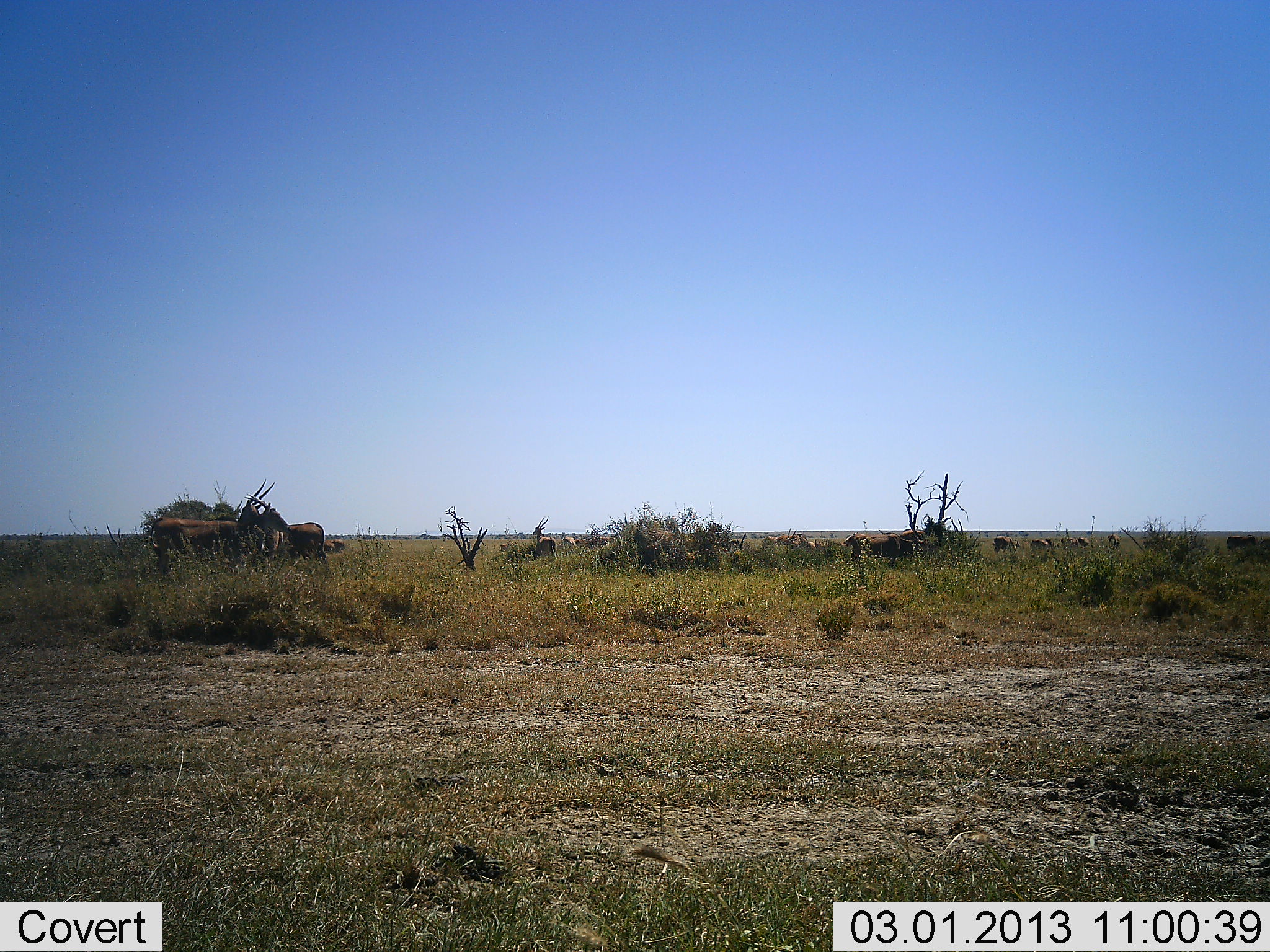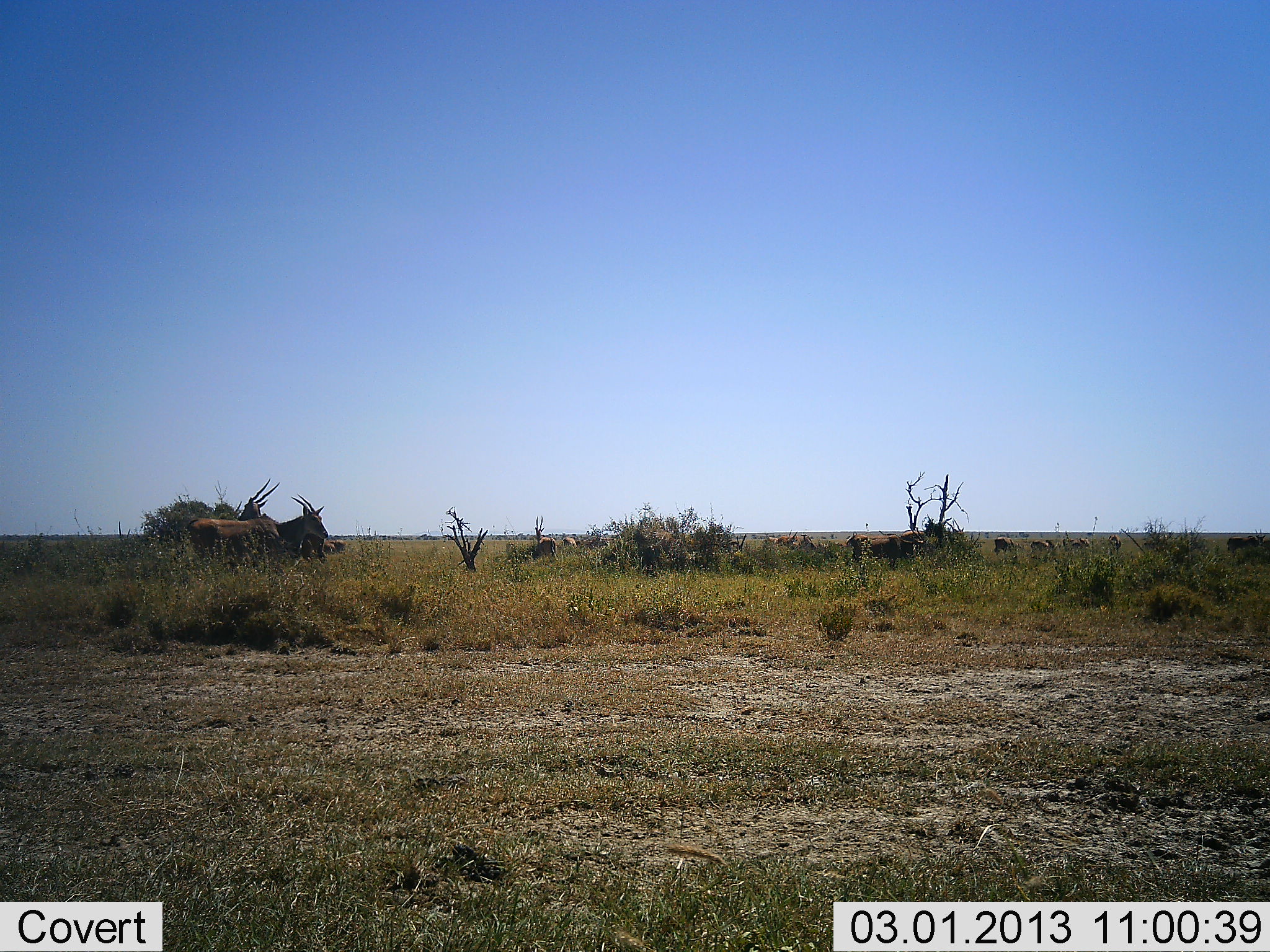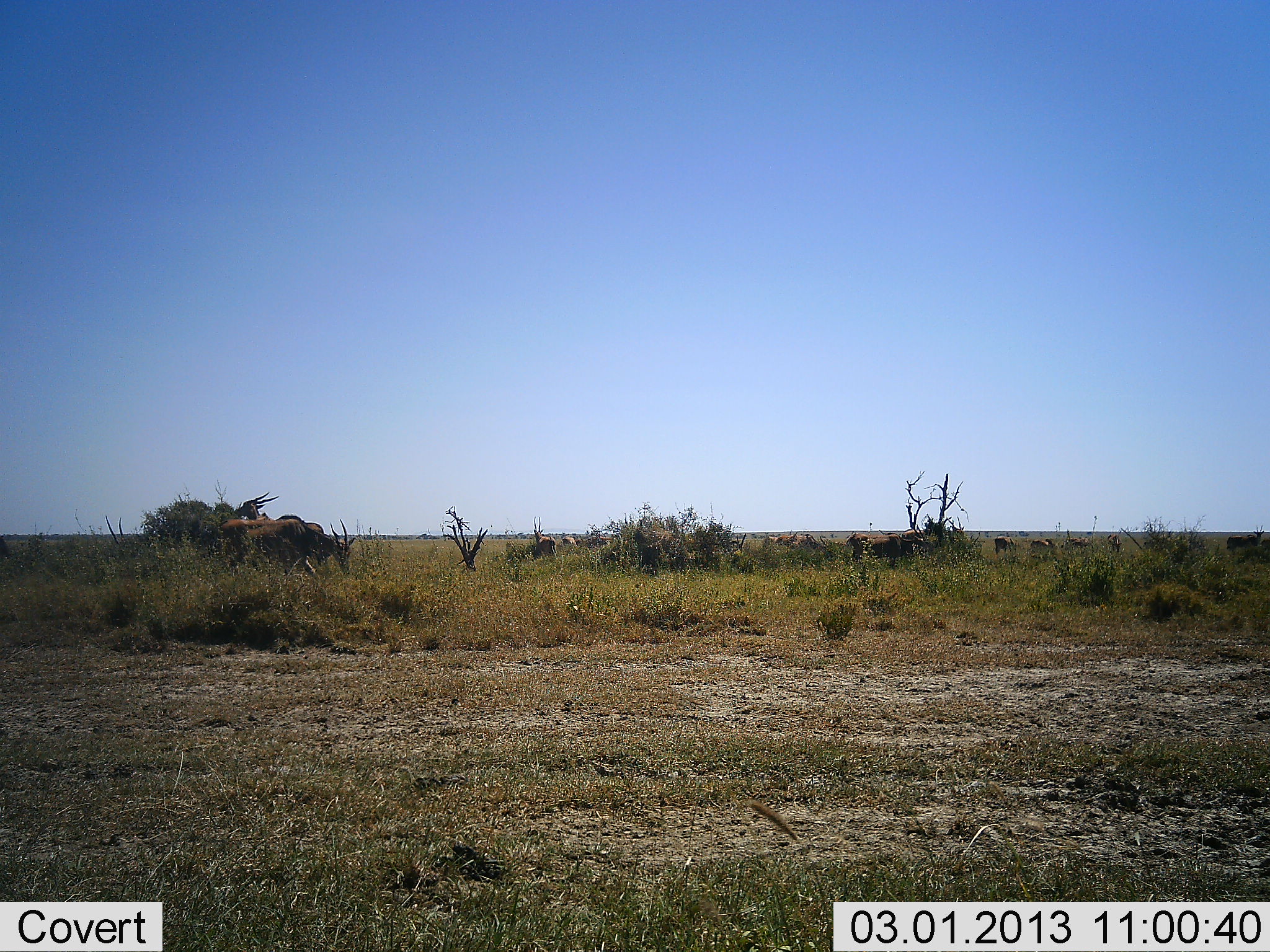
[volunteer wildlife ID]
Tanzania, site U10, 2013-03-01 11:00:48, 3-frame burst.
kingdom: Animalia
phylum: Chordata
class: Mammalia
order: Artiodactyla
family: Bovidae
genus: Tragelaphus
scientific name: Tragelaphus oryx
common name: eland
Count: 2.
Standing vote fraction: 89%.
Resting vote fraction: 11%.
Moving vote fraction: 56%.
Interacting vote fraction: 0%.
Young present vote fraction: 0%.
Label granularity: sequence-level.